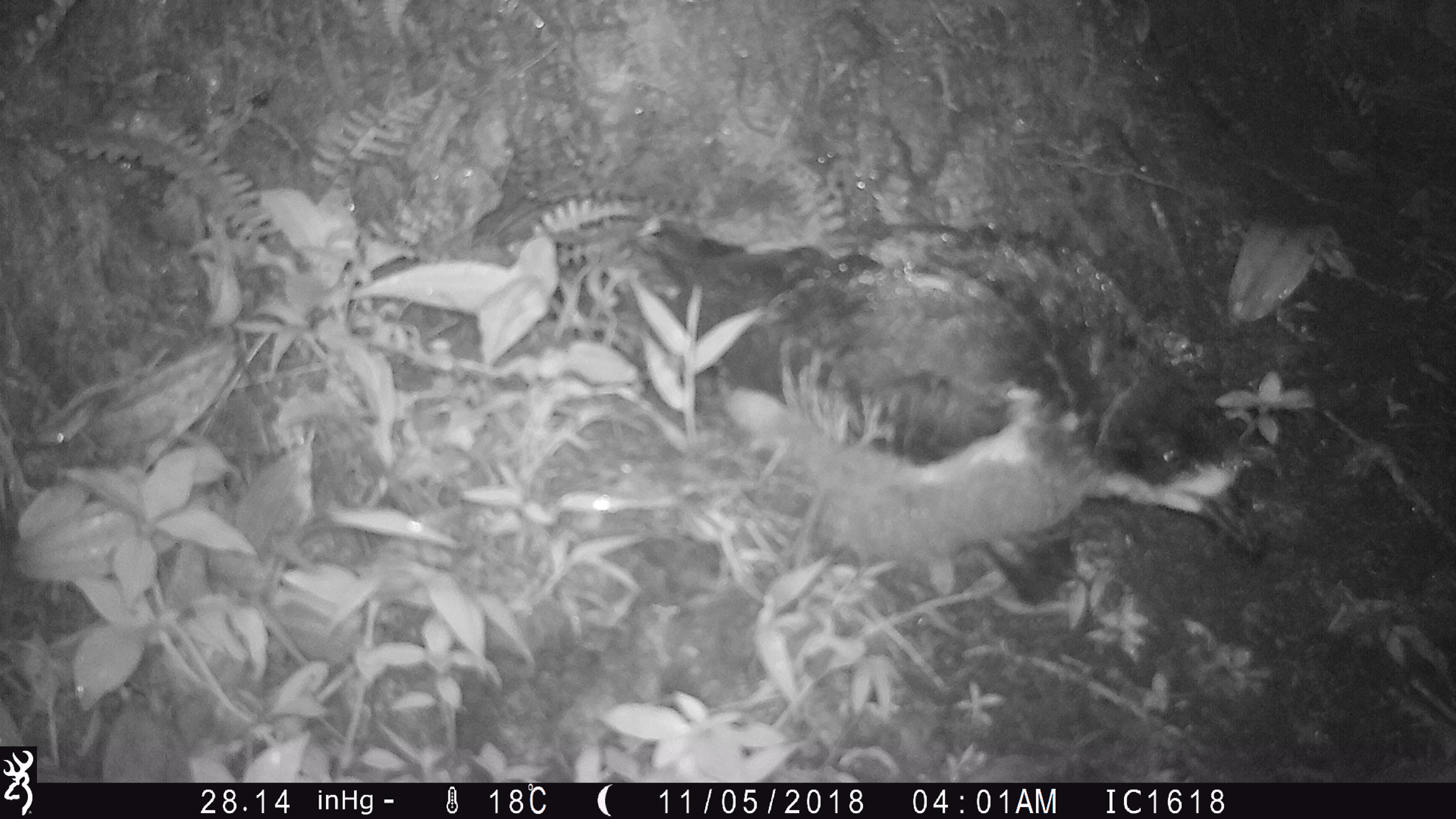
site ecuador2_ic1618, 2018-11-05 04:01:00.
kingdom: Animalia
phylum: Chordata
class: Aves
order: Procellariiformes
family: Procellariidae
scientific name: Procellariidae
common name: petrel chick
Petrel chick (Procellariidae).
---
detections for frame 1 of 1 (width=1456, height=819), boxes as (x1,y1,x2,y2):
petrel chick: (643,207,1273,623)